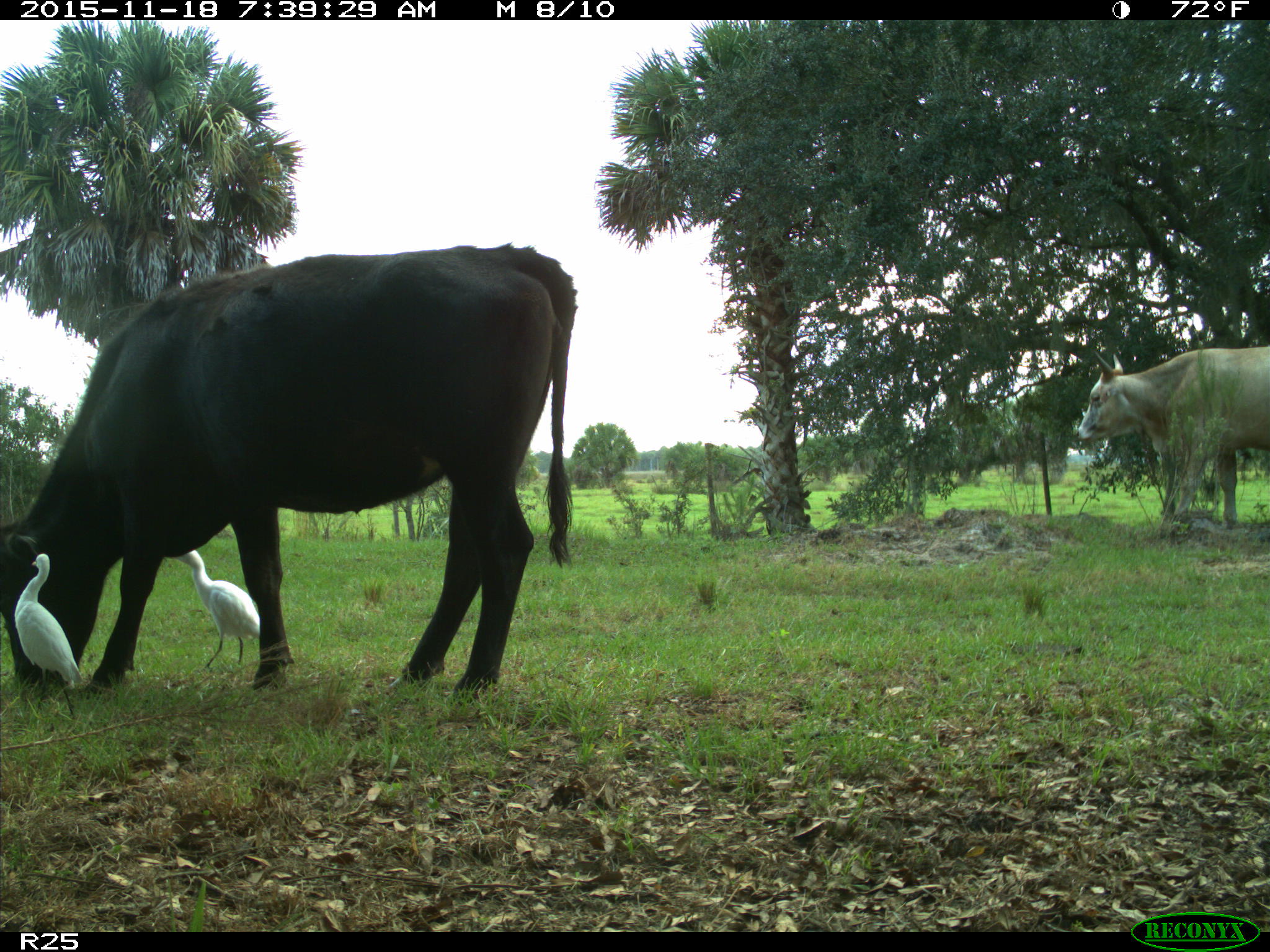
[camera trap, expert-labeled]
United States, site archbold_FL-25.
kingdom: Animalia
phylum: Chordata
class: Mammalia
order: Artiodactyla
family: Bovidae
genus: Bos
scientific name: Bos taurus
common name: domestic cow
Bos taurus (domestic cow).